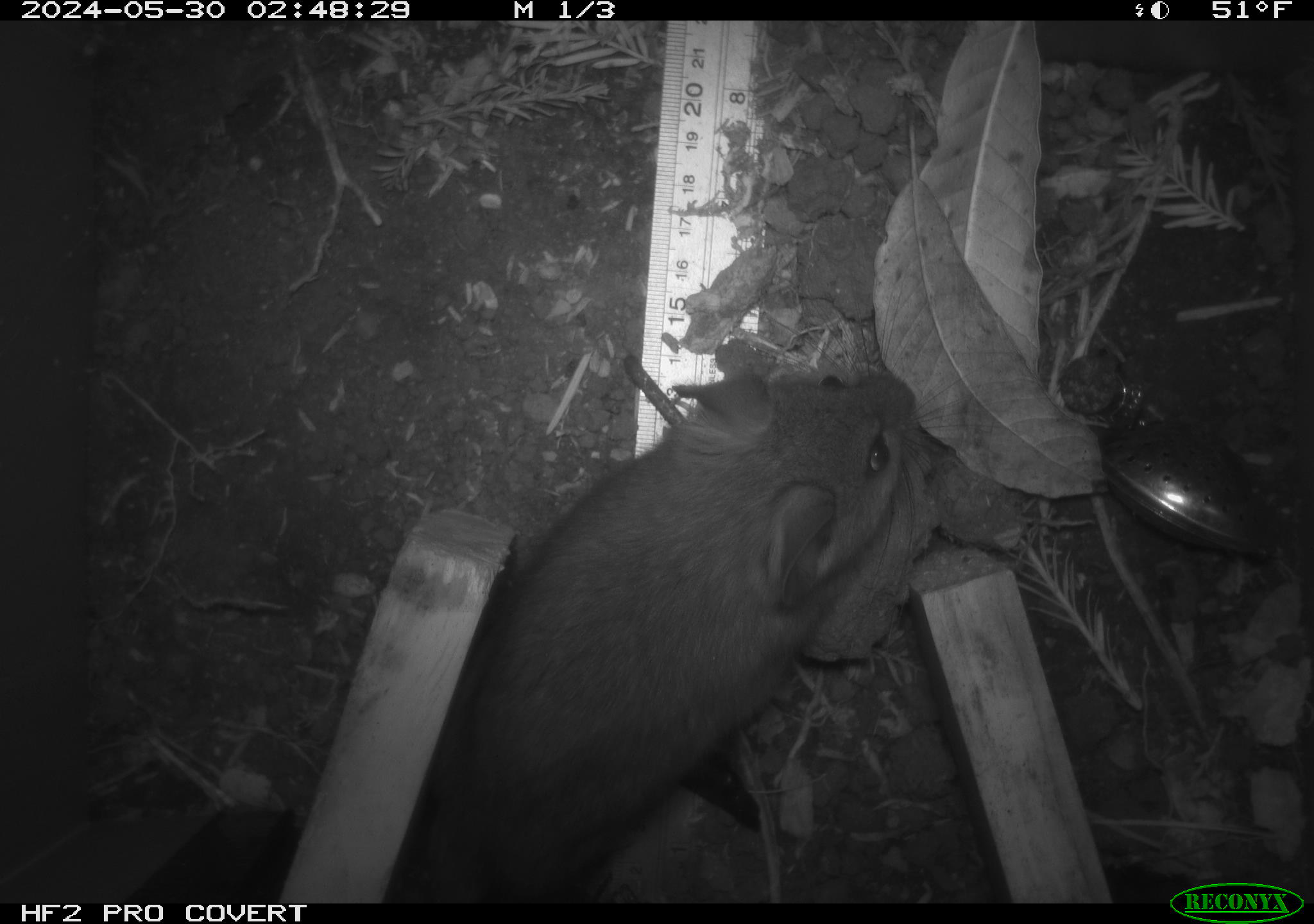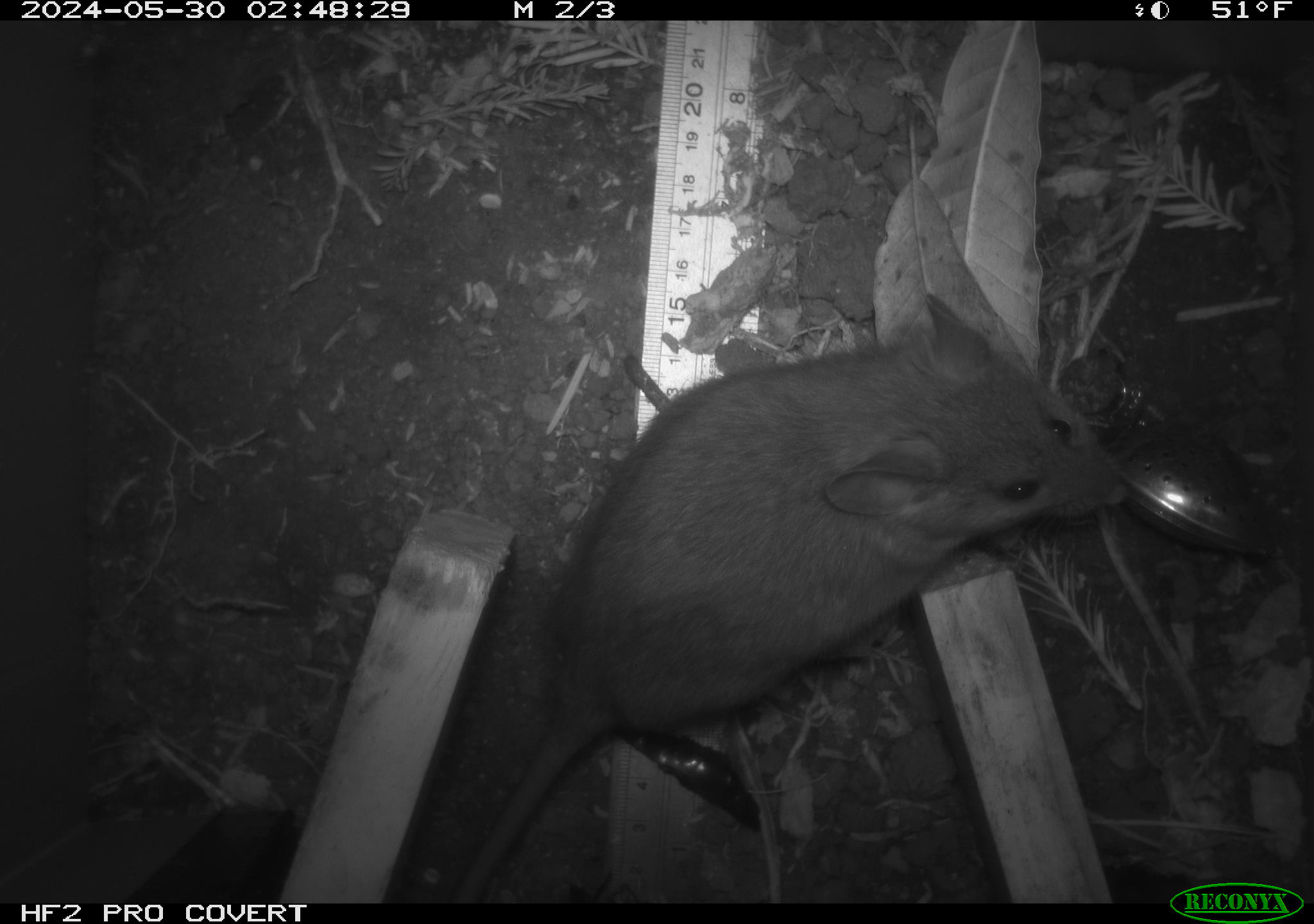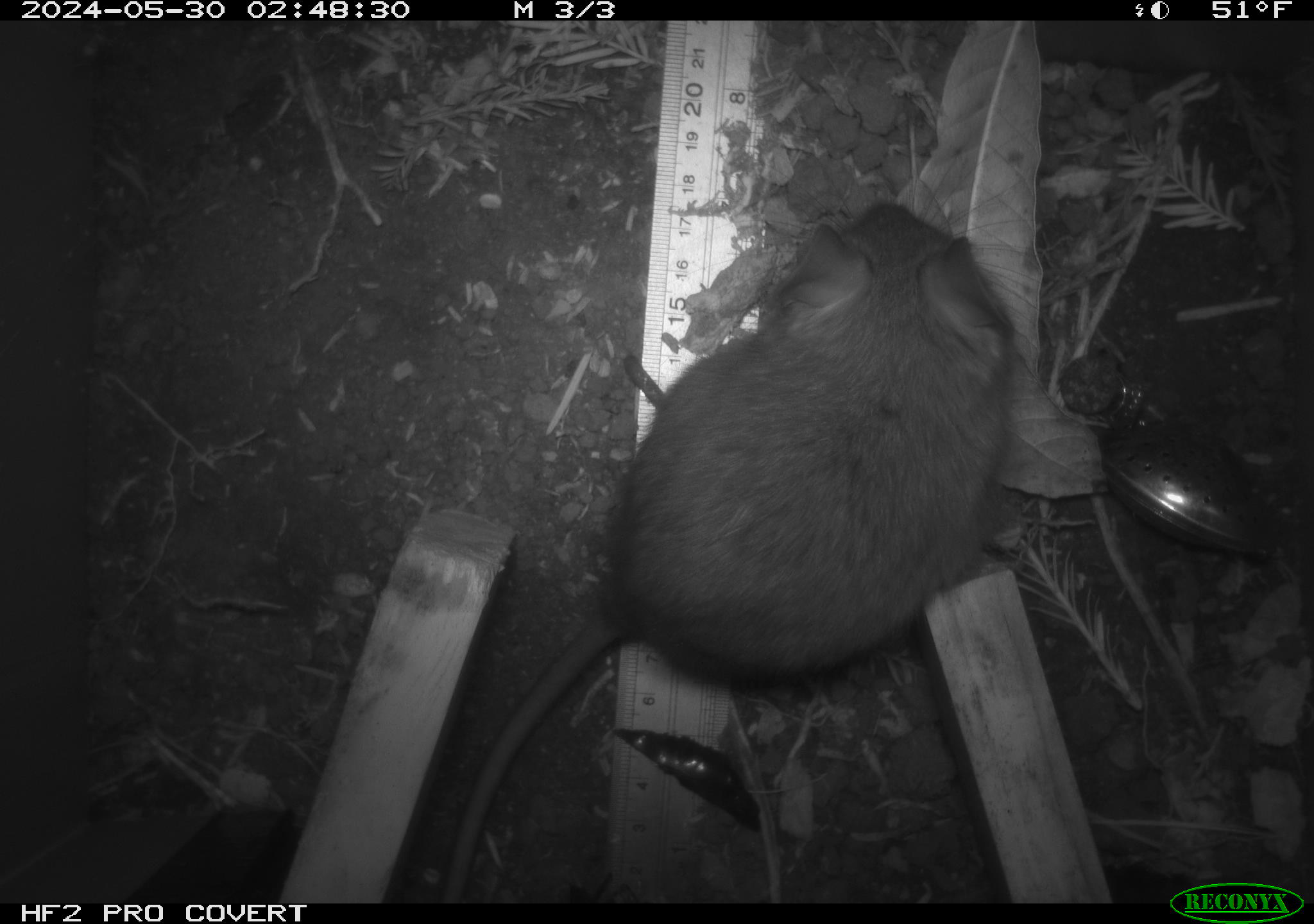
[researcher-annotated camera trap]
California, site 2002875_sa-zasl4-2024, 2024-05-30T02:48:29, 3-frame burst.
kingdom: Animalia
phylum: Chordata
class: Mammalia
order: Rodentia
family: Cricetidae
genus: Neotoma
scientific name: Neotoma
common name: pack rat or woodrat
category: neotoma species